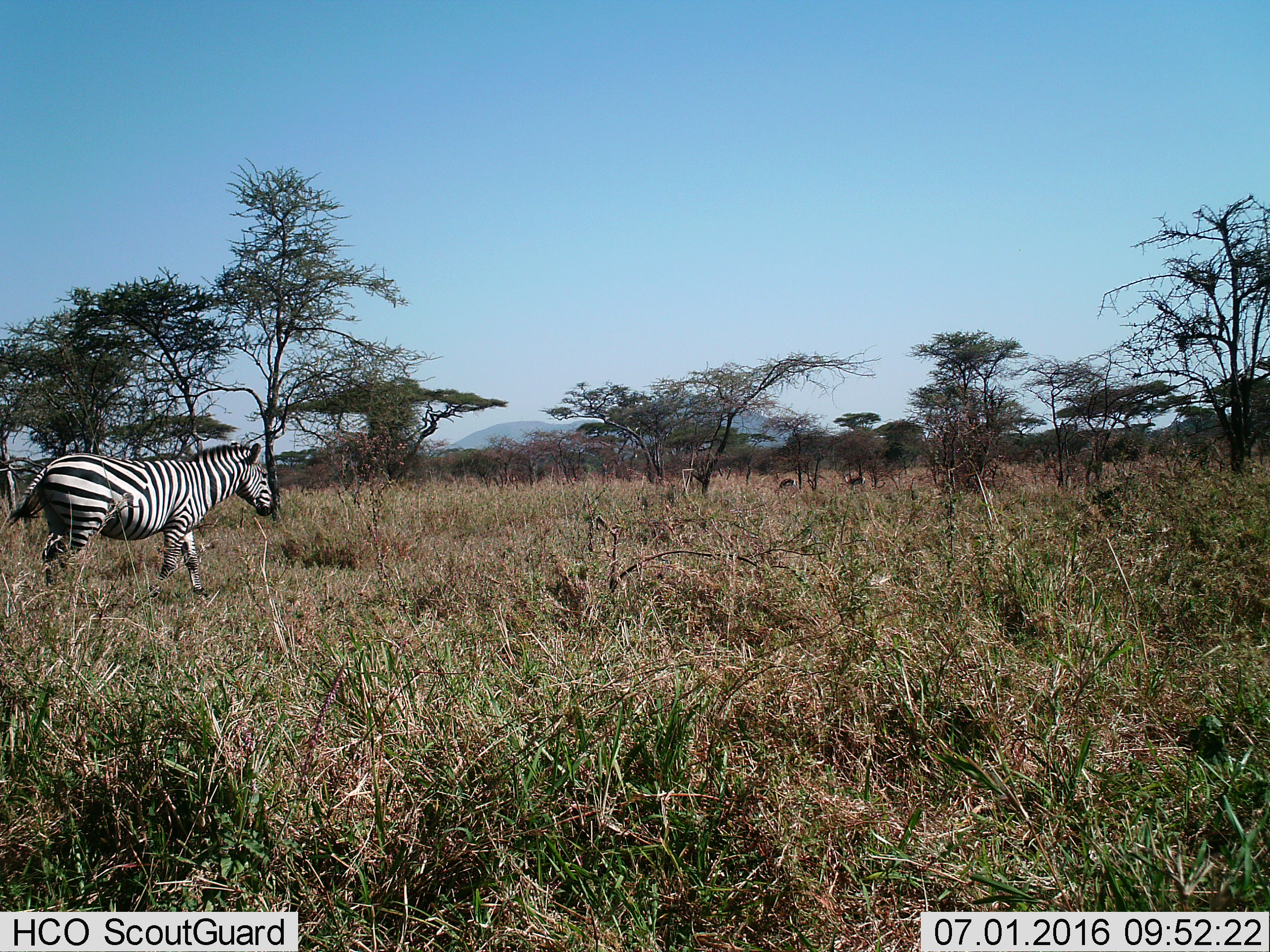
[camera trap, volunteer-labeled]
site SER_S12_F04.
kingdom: Animalia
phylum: Chordata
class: Mammalia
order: Perissodactyla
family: Equidae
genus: Equus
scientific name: Equus quagga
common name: plains zebra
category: zebraplains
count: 1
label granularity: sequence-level